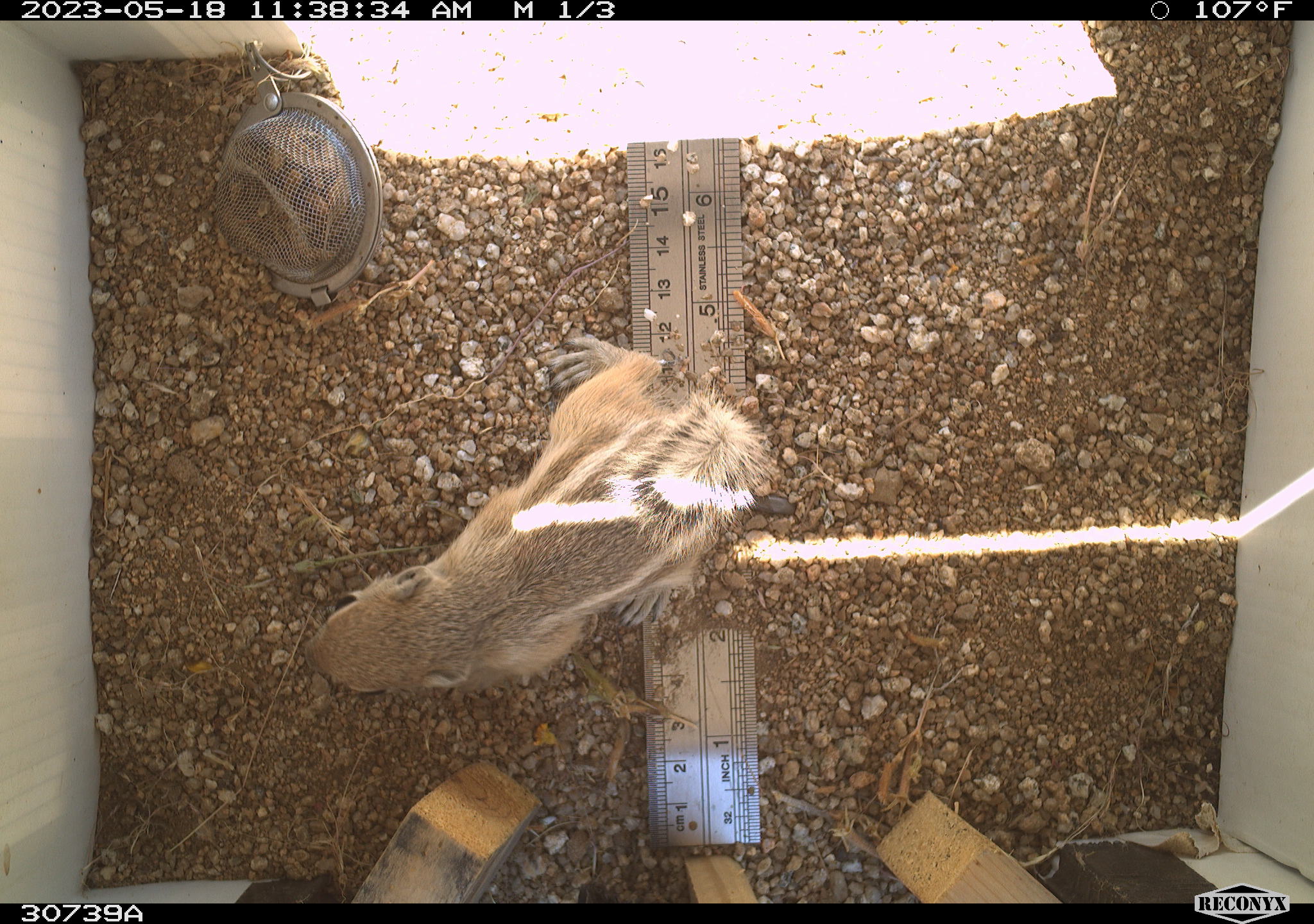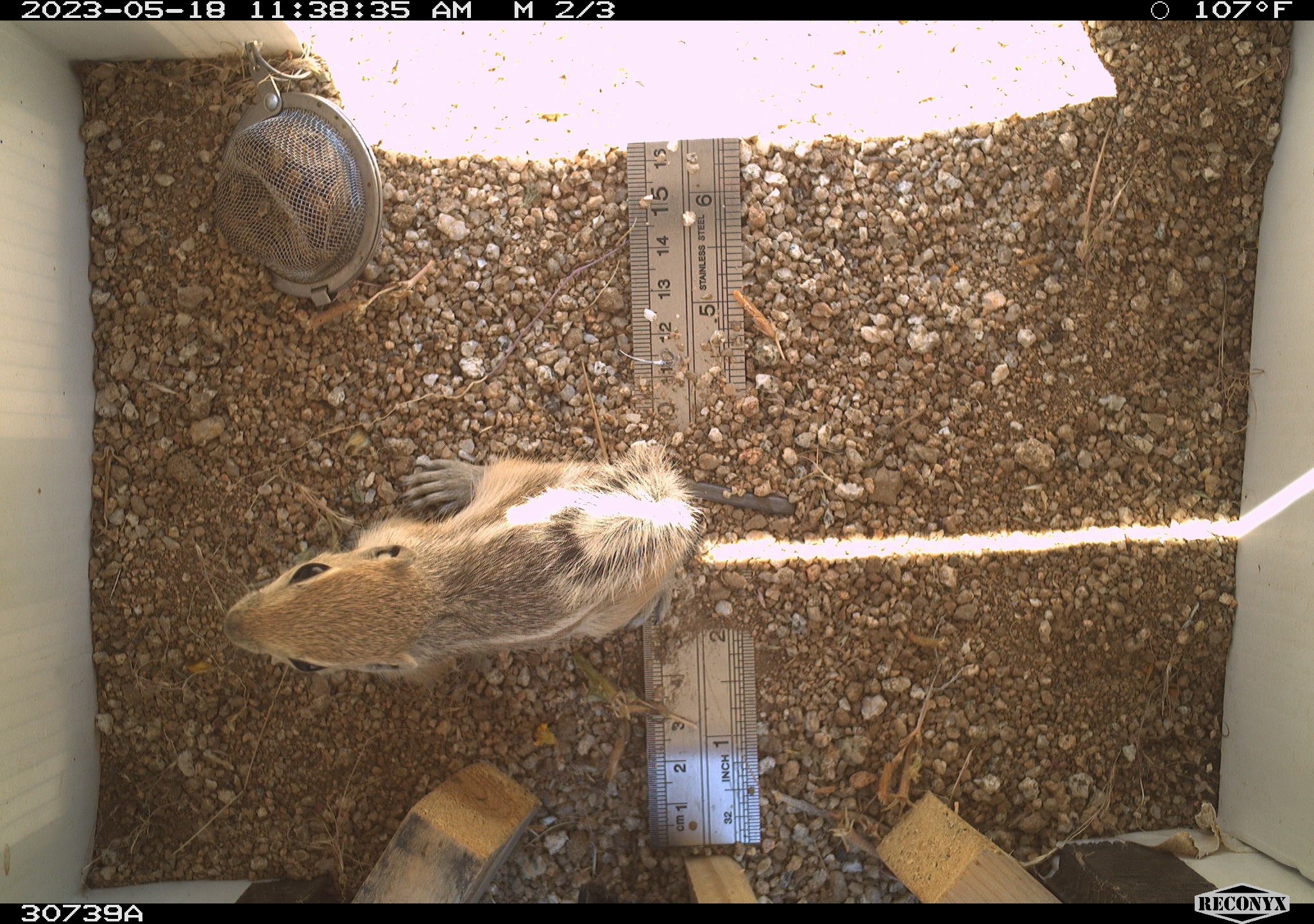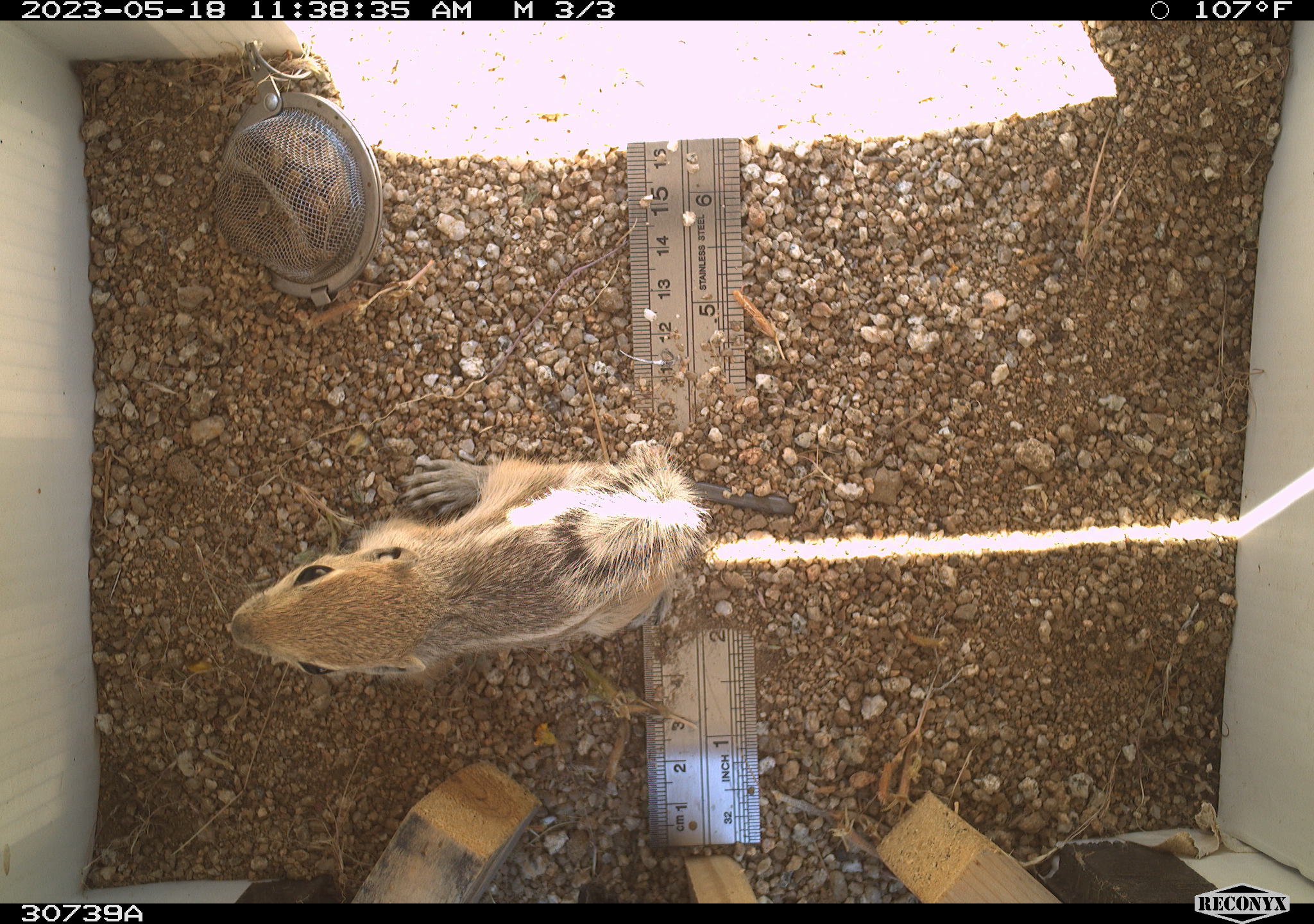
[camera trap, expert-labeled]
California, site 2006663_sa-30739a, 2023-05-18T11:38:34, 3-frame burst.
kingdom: Animalia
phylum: Chordata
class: Mammalia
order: Rodentia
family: Sciuridae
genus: Ammospermophilus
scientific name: Ammospermophilus leucurus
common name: white-tailed antelope squirrel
White-tailed antelope squirrel (Ammospermophilus leucurus).